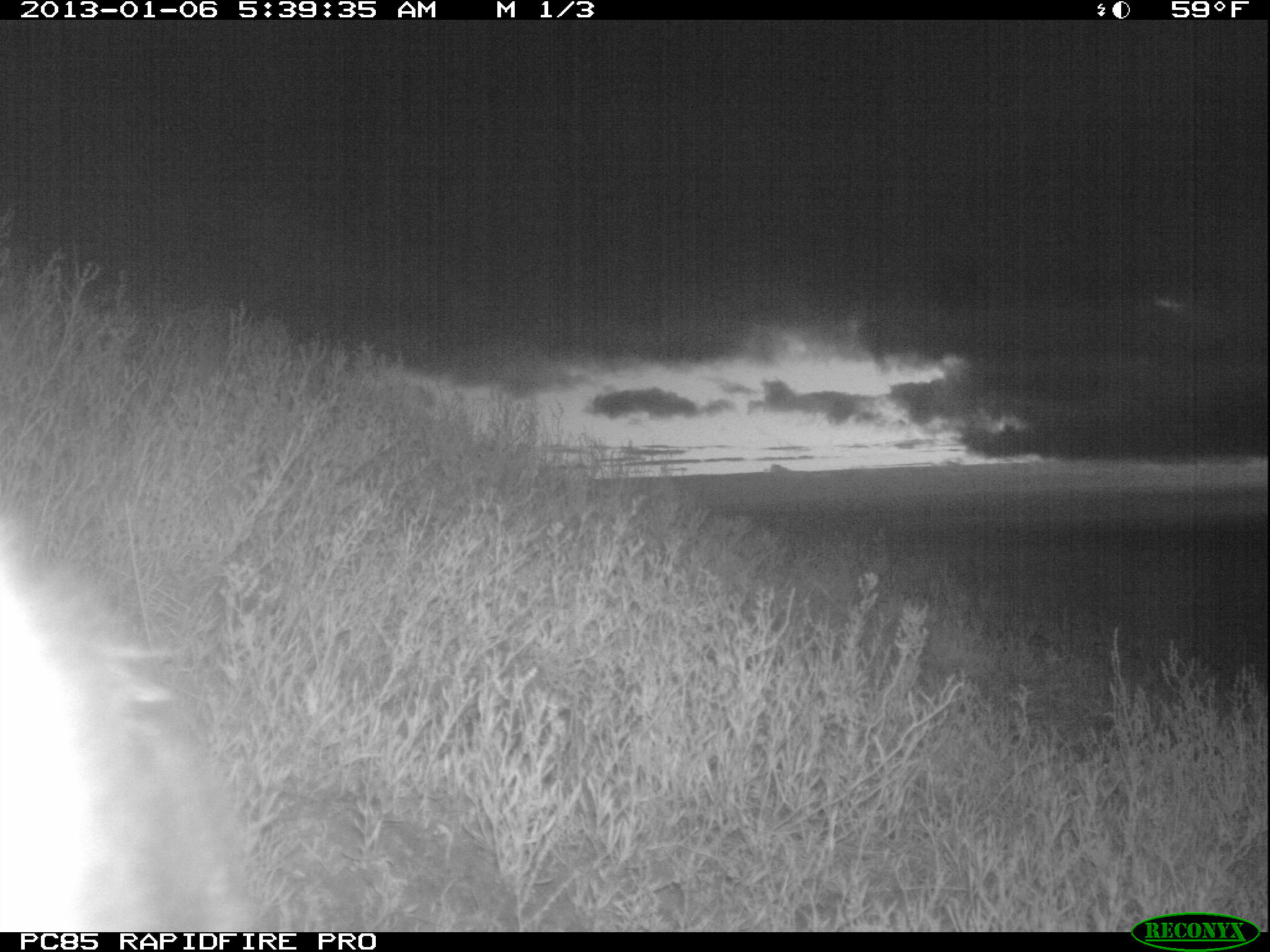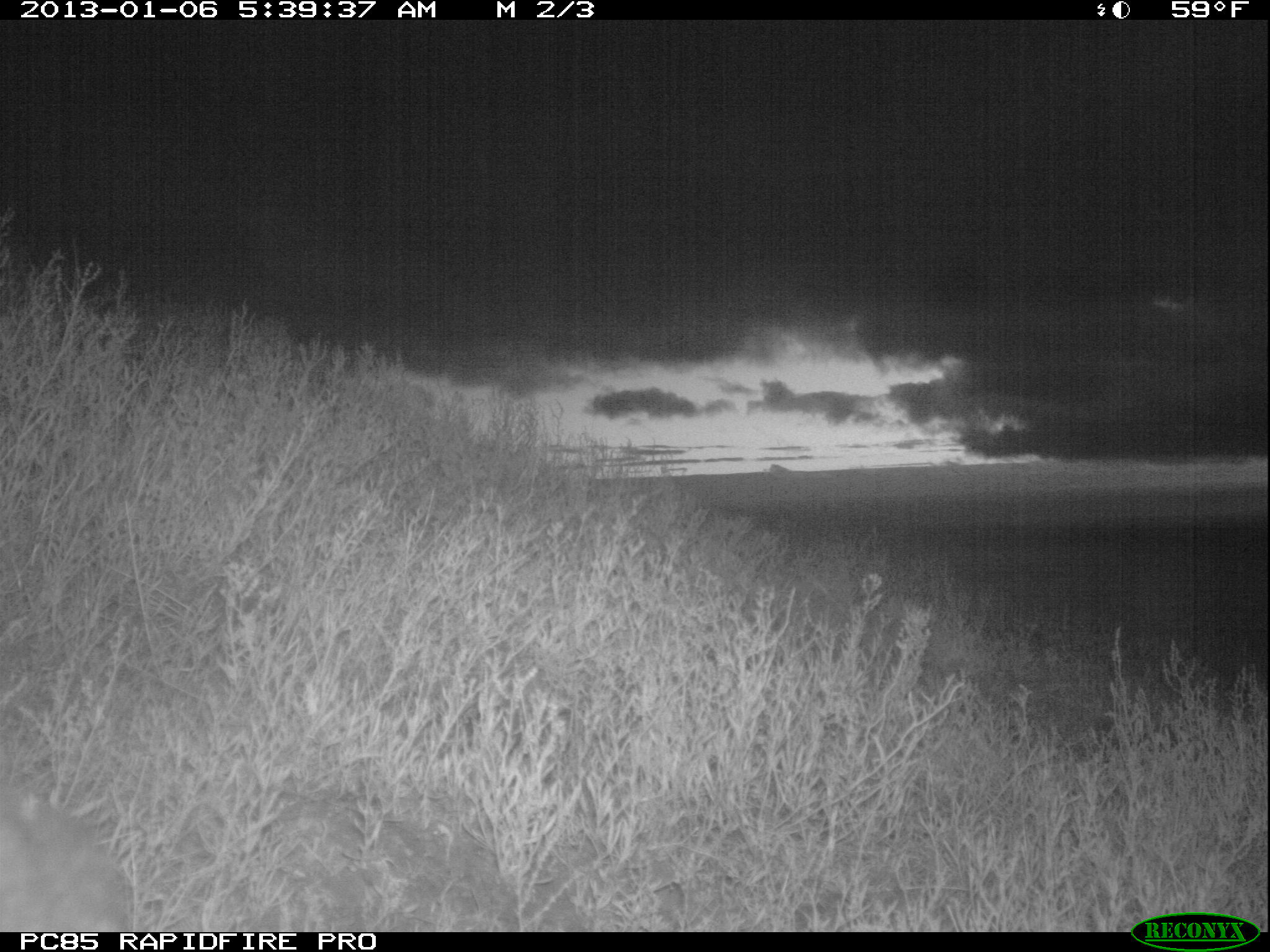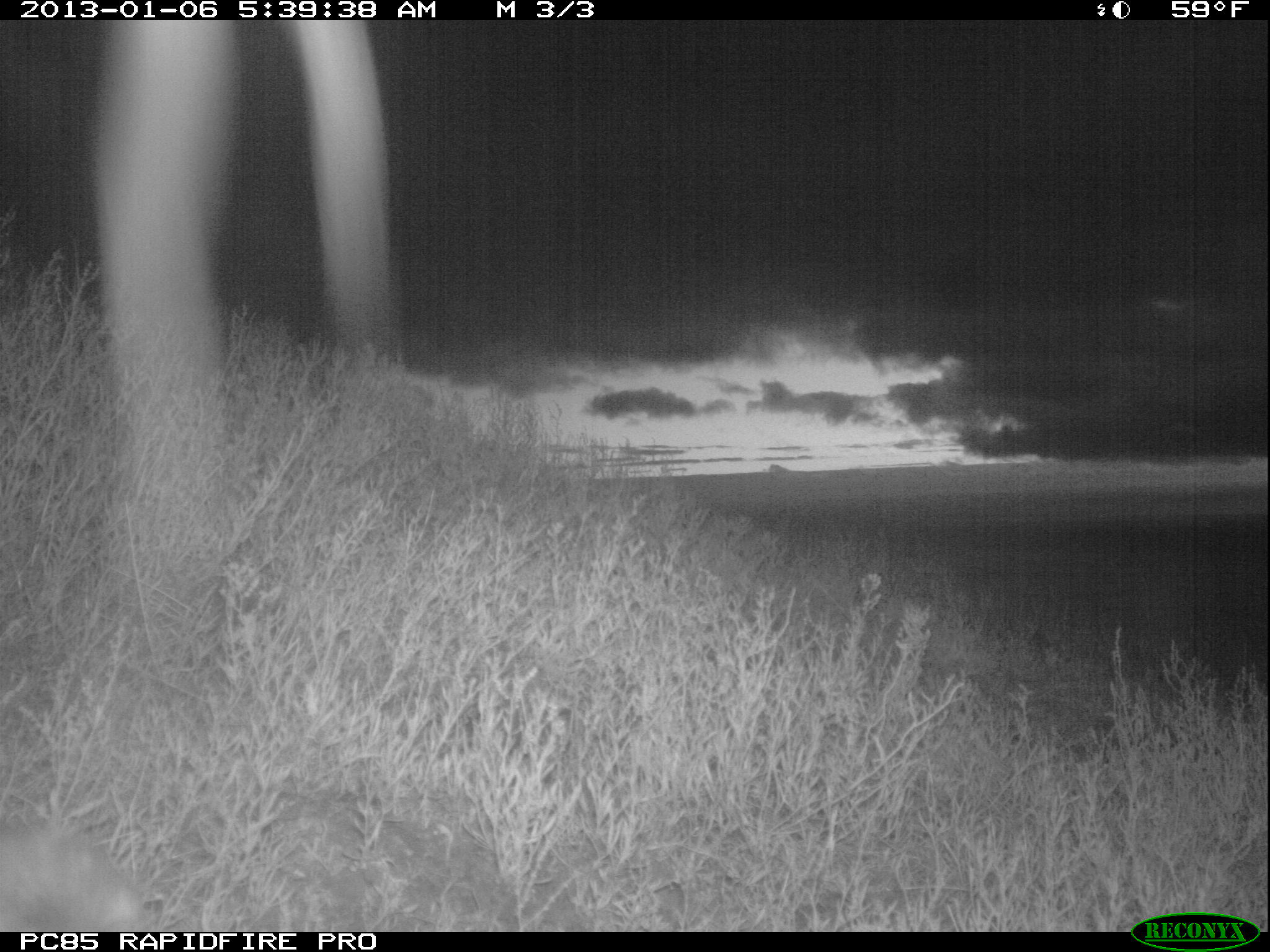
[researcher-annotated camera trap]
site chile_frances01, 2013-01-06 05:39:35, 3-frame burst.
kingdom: Animalia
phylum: Chordata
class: Mammalia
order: Carnivora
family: Felidae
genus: Felis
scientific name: Felis catus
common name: cat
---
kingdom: Animalia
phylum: Chordata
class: Mammalia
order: Lagomorpha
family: Leporidae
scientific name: Leporidae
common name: rabbits and hares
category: rabbit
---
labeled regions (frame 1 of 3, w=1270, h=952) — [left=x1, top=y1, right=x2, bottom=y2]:
cat: [left=1, top=516, right=267, bottom=938]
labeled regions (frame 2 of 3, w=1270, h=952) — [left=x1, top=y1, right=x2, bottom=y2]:
rabbit: [left=0, top=777, right=131, bottom=931]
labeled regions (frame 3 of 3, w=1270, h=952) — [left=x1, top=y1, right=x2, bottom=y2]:
rabbit: [left=0, top=826, right=145, bottom=932]